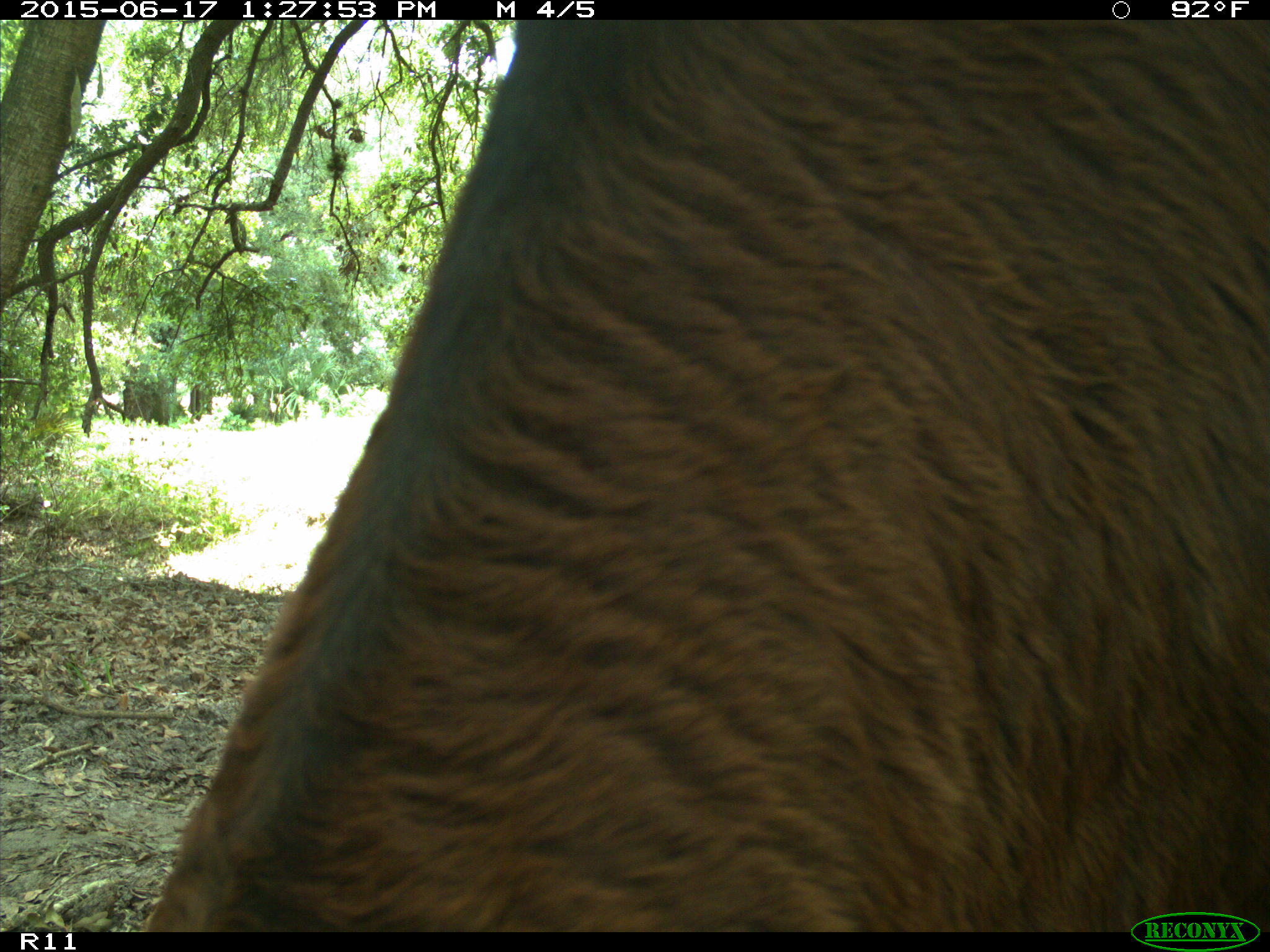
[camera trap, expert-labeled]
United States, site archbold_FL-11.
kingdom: Animalia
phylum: Chordata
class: Mammalia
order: Artiodactyla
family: Bovidae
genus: Bos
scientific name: Bos taurus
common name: domestic cow